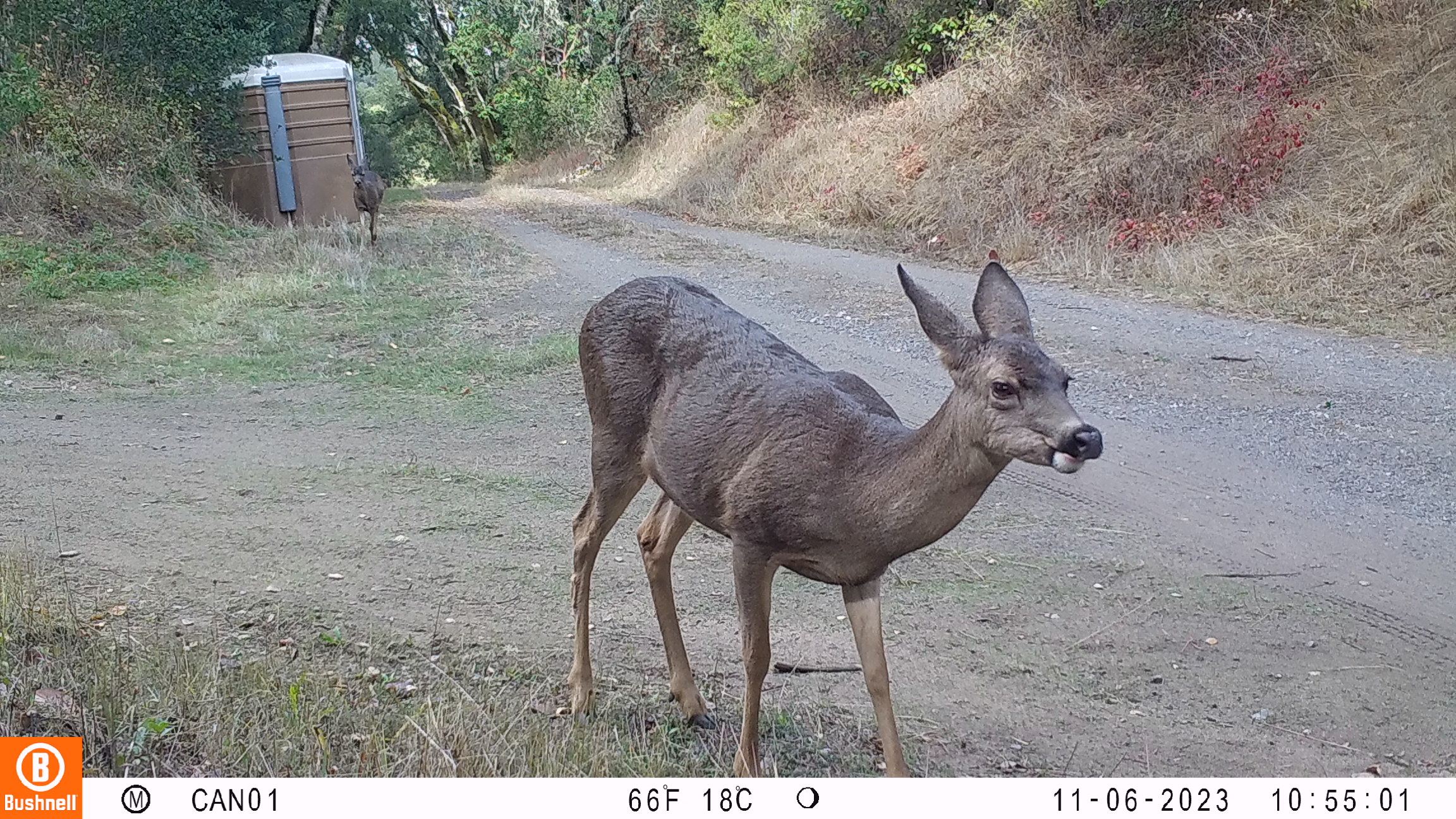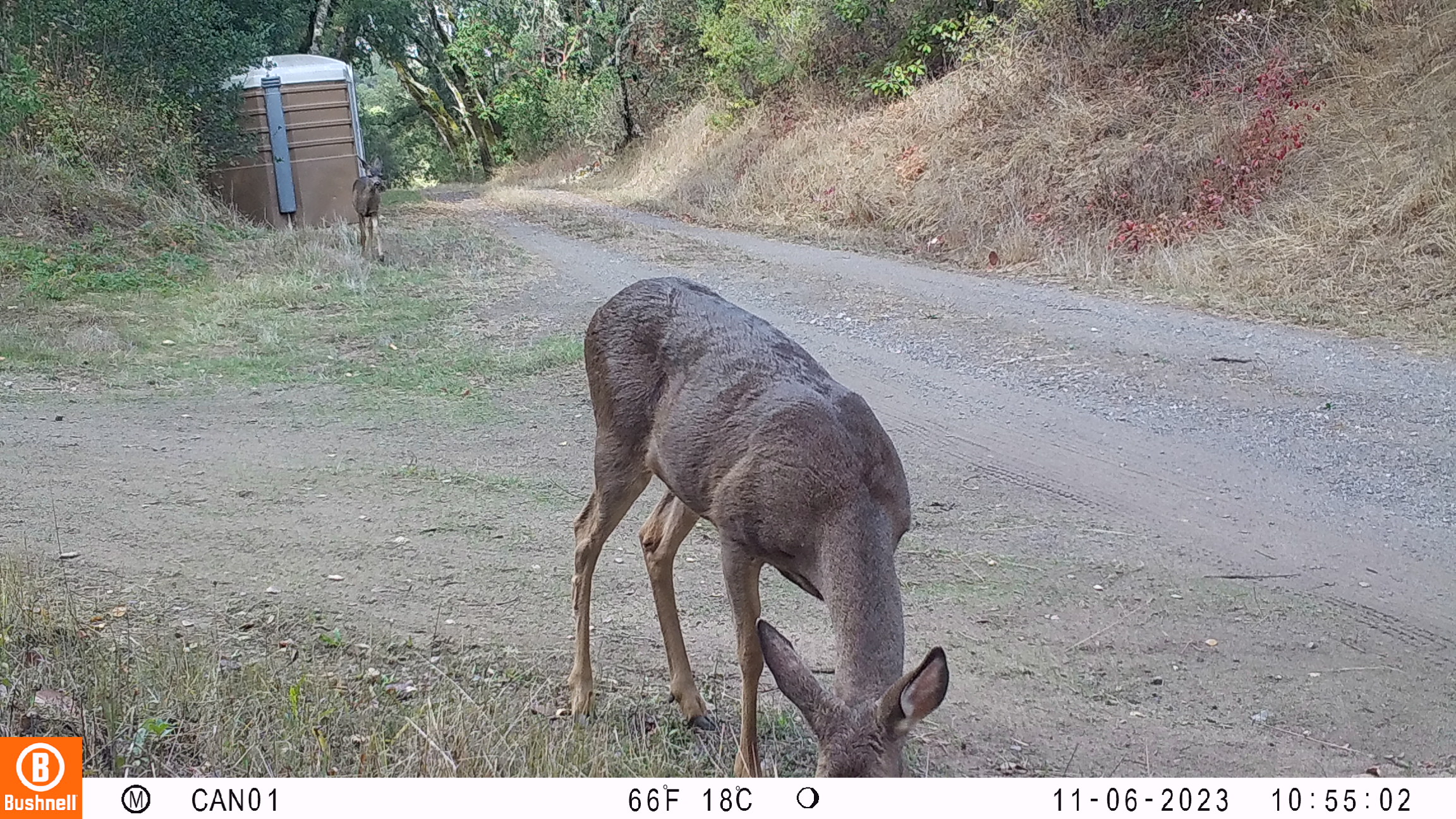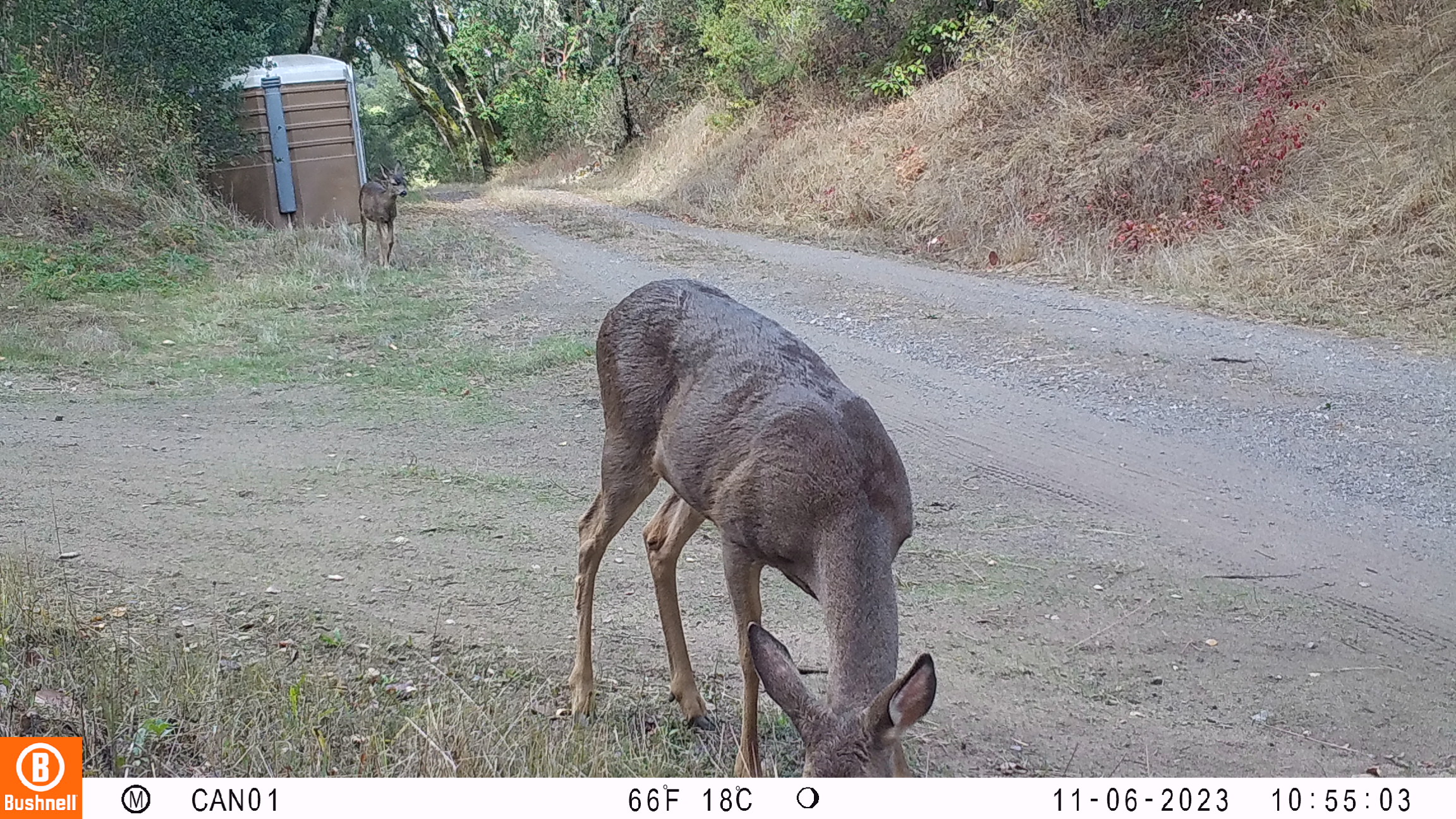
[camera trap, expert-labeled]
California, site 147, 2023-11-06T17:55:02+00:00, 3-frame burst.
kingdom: Animalia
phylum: Chordata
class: Mammalia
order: Artiodactyla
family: Cervidae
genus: Odocoileus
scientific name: Odocoileus hemionus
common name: mule deer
Mule deer (Odocoileus hemionus).